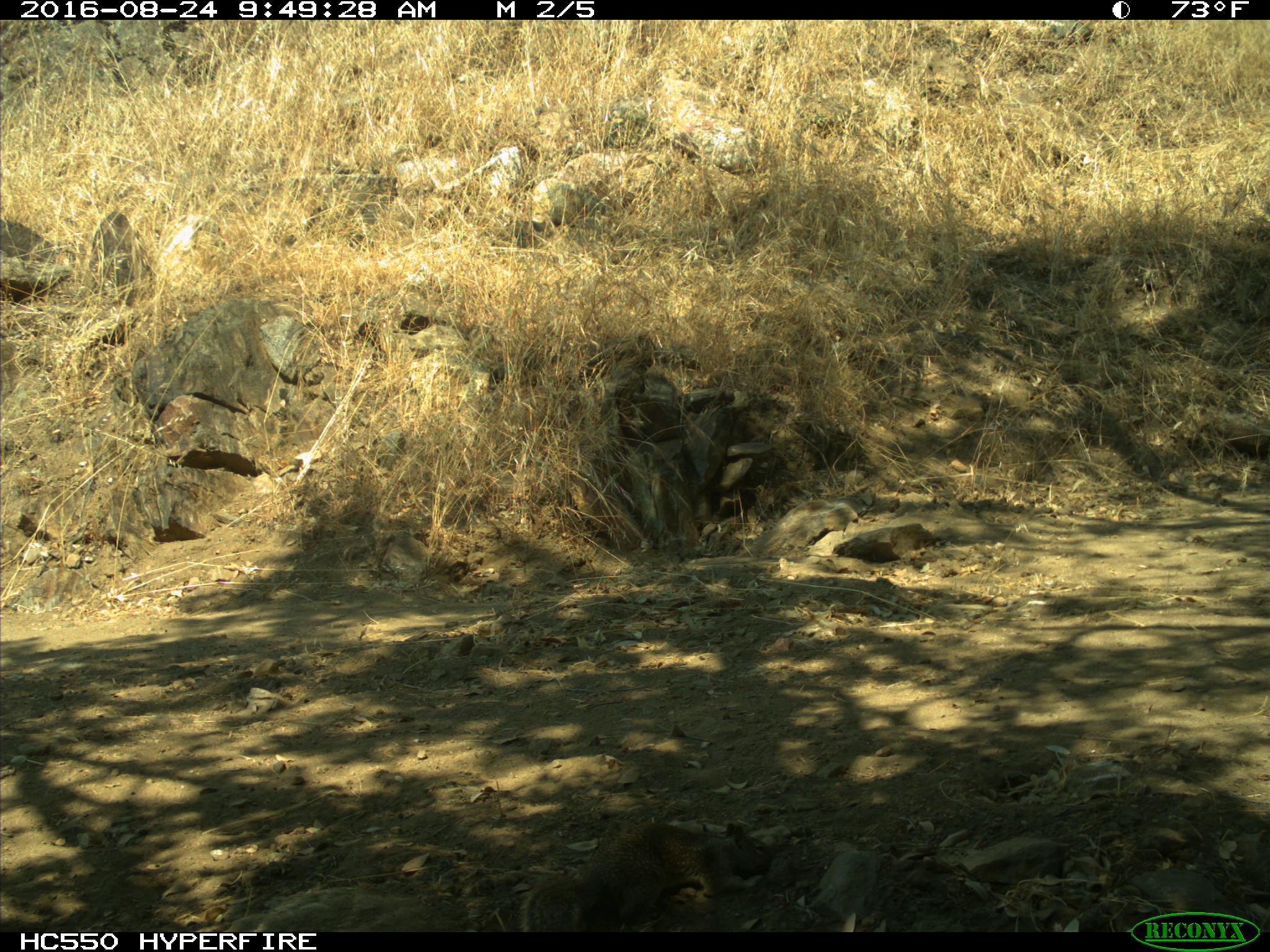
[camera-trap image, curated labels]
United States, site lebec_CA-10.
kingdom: Animalia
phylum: Chordata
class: Mammalia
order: Rodentia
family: Sciuridae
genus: Otospermophilus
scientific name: Otospermophilus beecheyi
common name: california ground squirrel